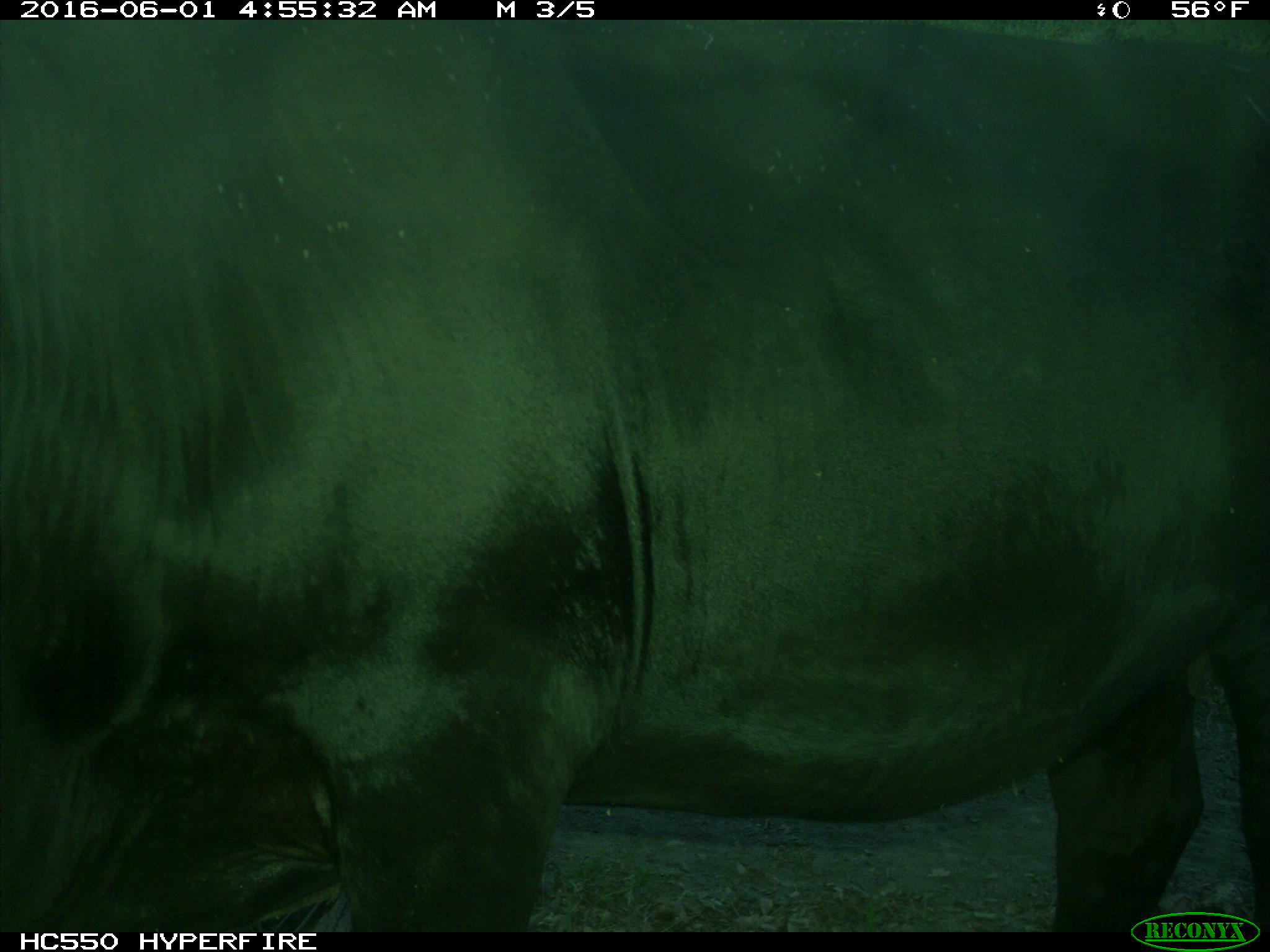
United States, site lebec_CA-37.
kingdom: Animalia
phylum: Chordata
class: Mammalia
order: Artiodactyla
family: Bovidae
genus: Bos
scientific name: Bos taurus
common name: domestic cow